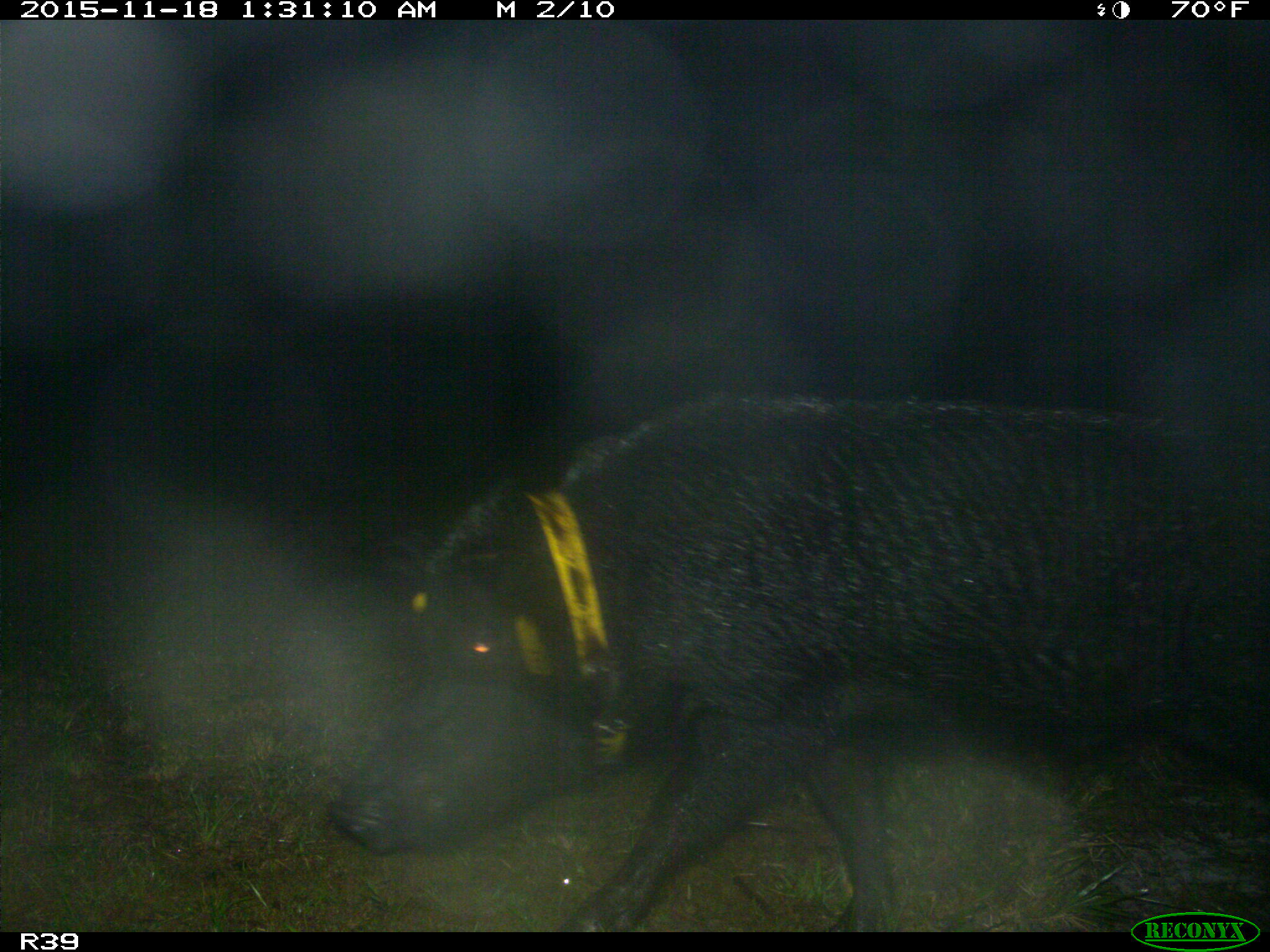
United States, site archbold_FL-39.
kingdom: Animalia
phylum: Chordata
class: Mammalia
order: Artiodactyla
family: Suidae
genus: Sus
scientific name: Sus scrofa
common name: wild boar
Sus scrofa (wild boar).